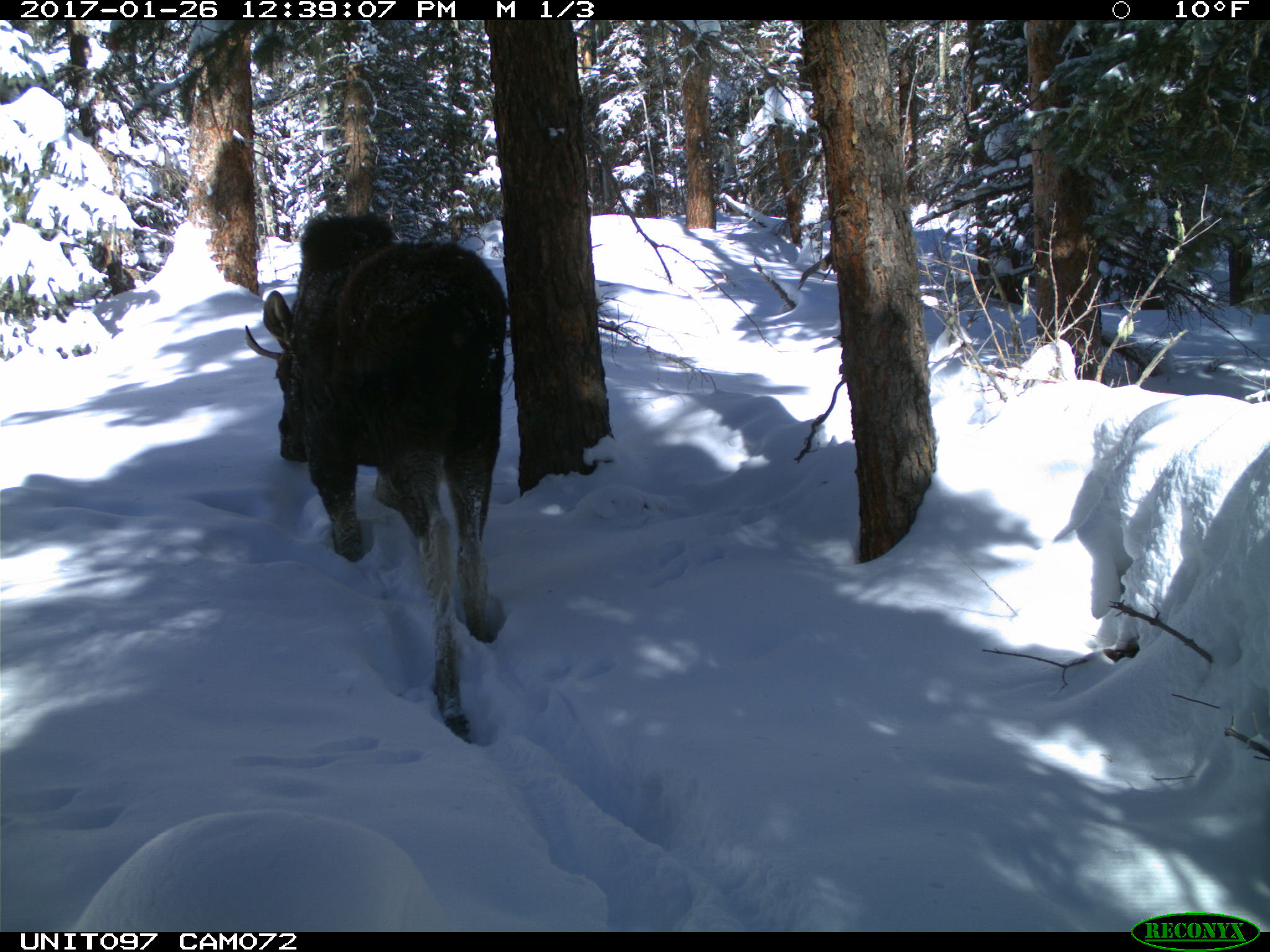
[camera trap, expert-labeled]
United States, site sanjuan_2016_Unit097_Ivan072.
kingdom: Animalia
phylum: Chordata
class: Mammalia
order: Artiodactyla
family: Cervidae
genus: Alces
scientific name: Alces alces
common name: moose